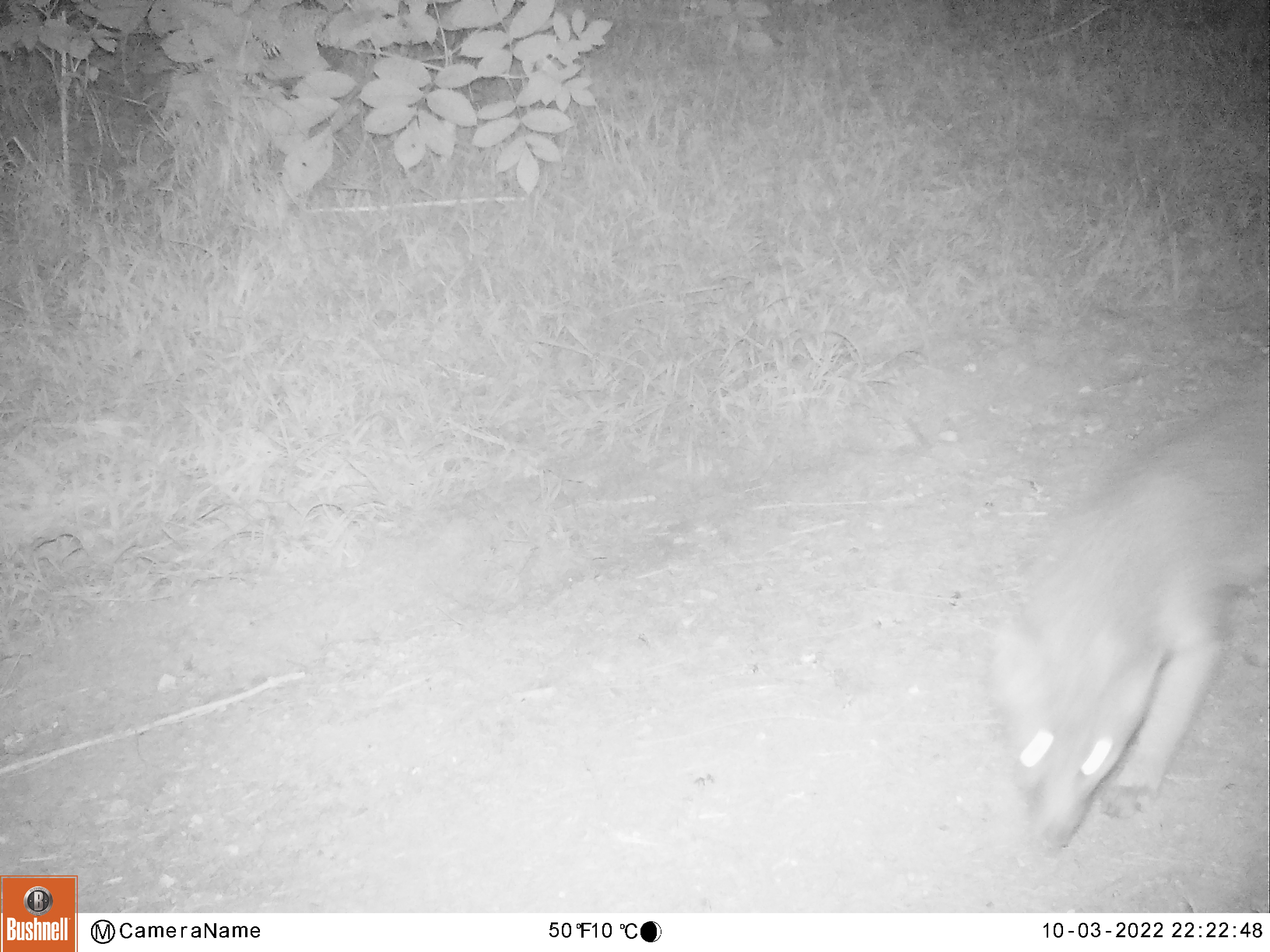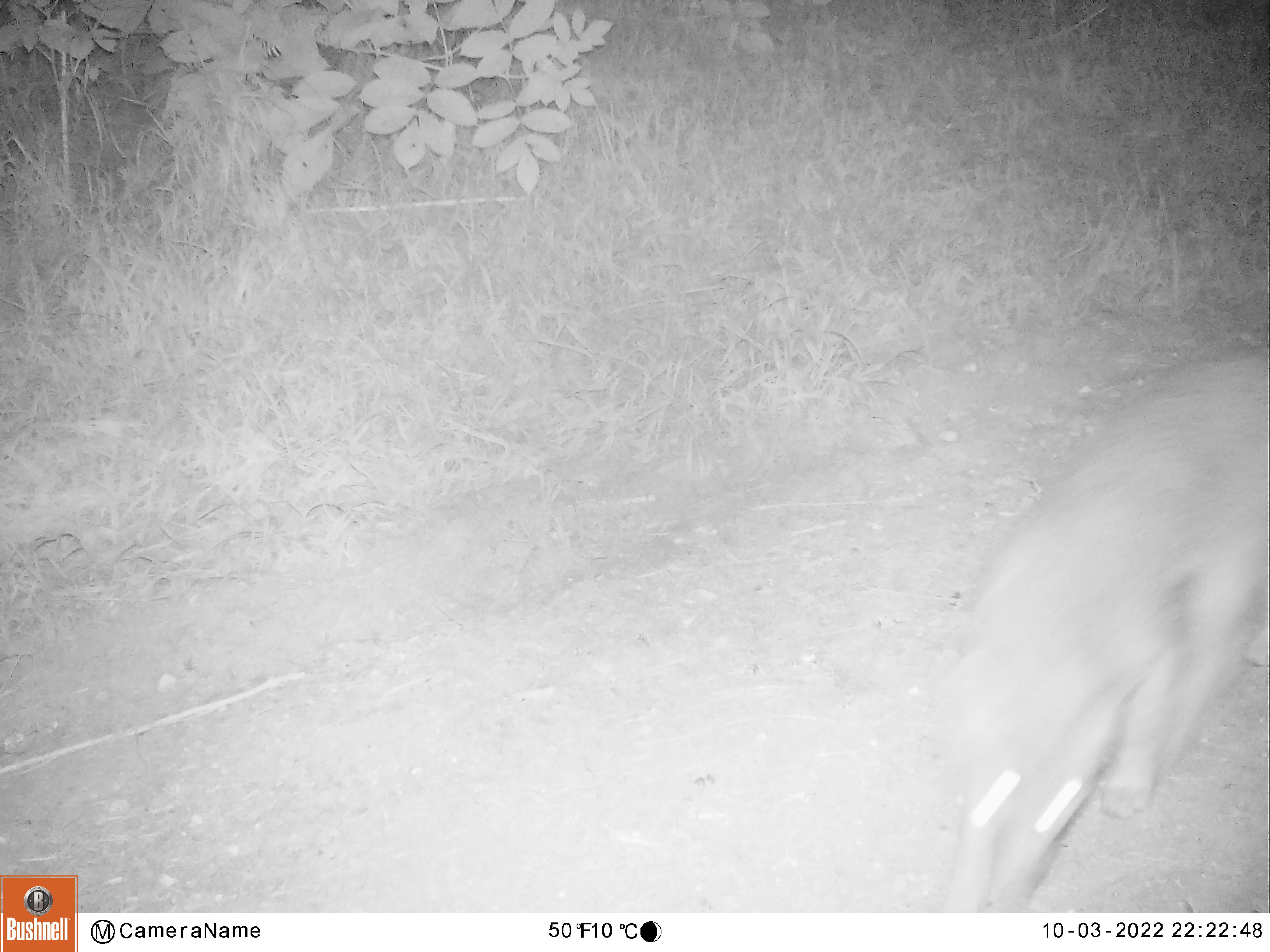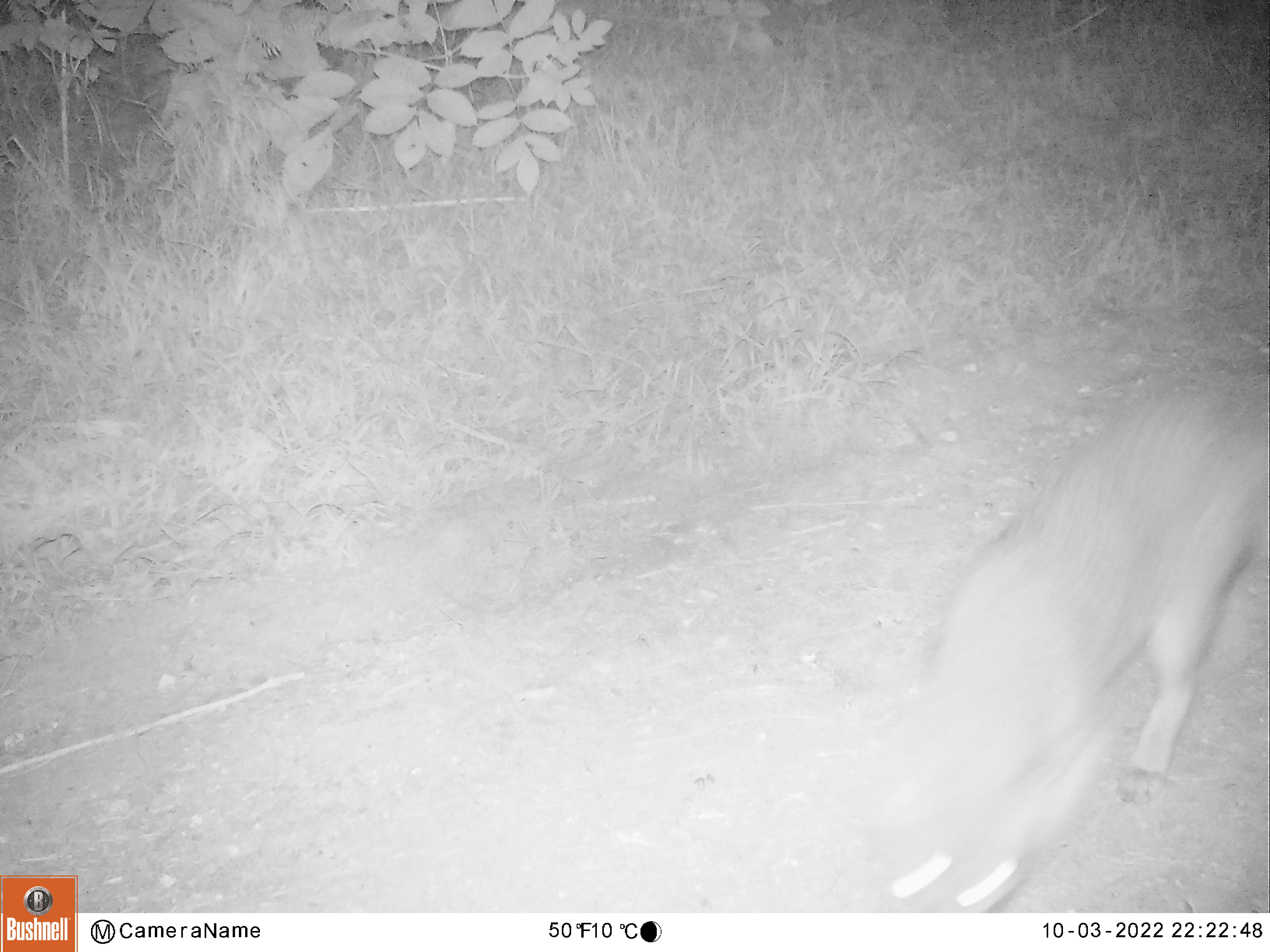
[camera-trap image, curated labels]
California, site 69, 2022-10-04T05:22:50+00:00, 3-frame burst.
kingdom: Animalia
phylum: Chordata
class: Mammalia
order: Carnivora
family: Canidae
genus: Urocyon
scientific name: Urocyon cinereoargenteus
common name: gray fox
Gray fox (Urocyon cinereoargenteus).